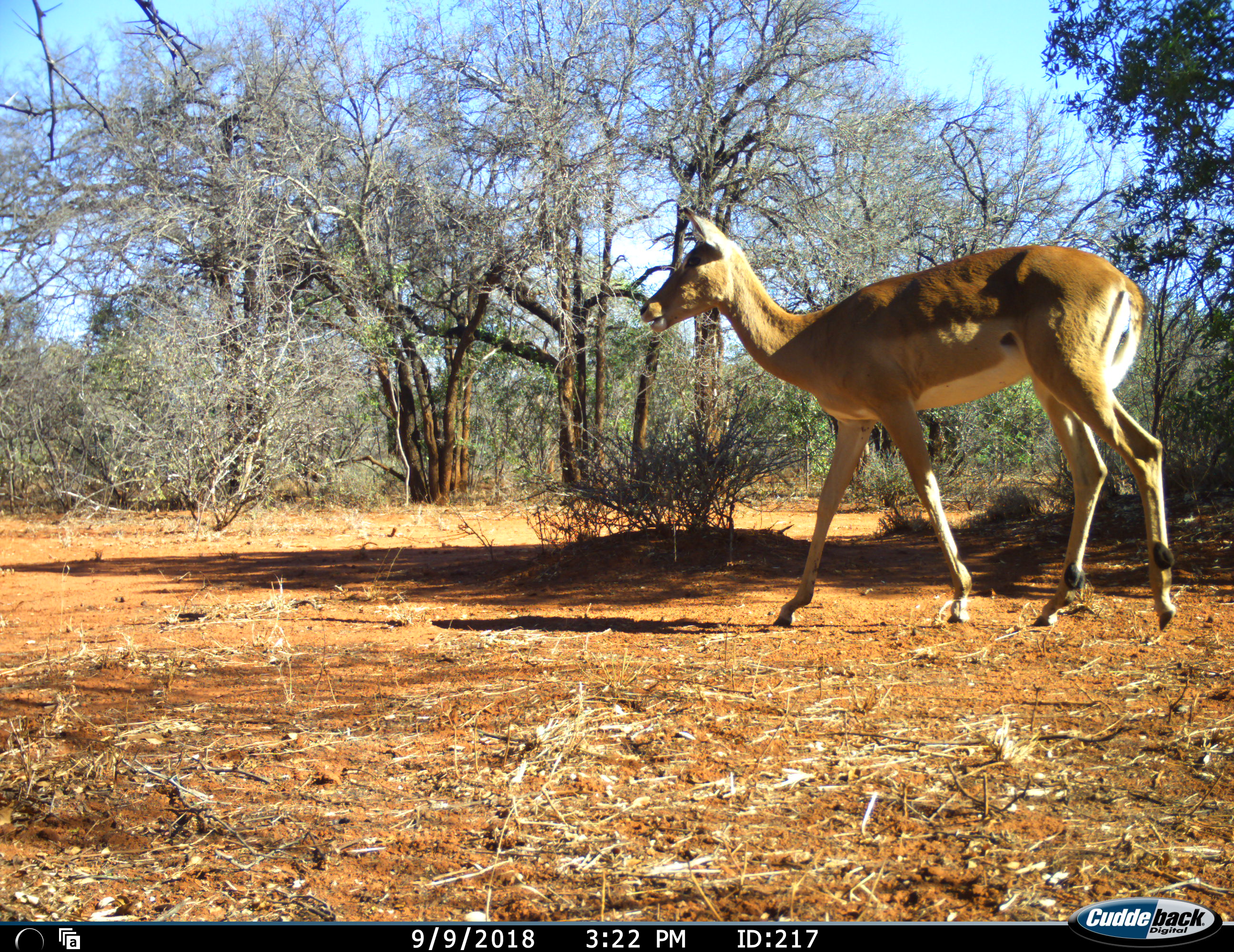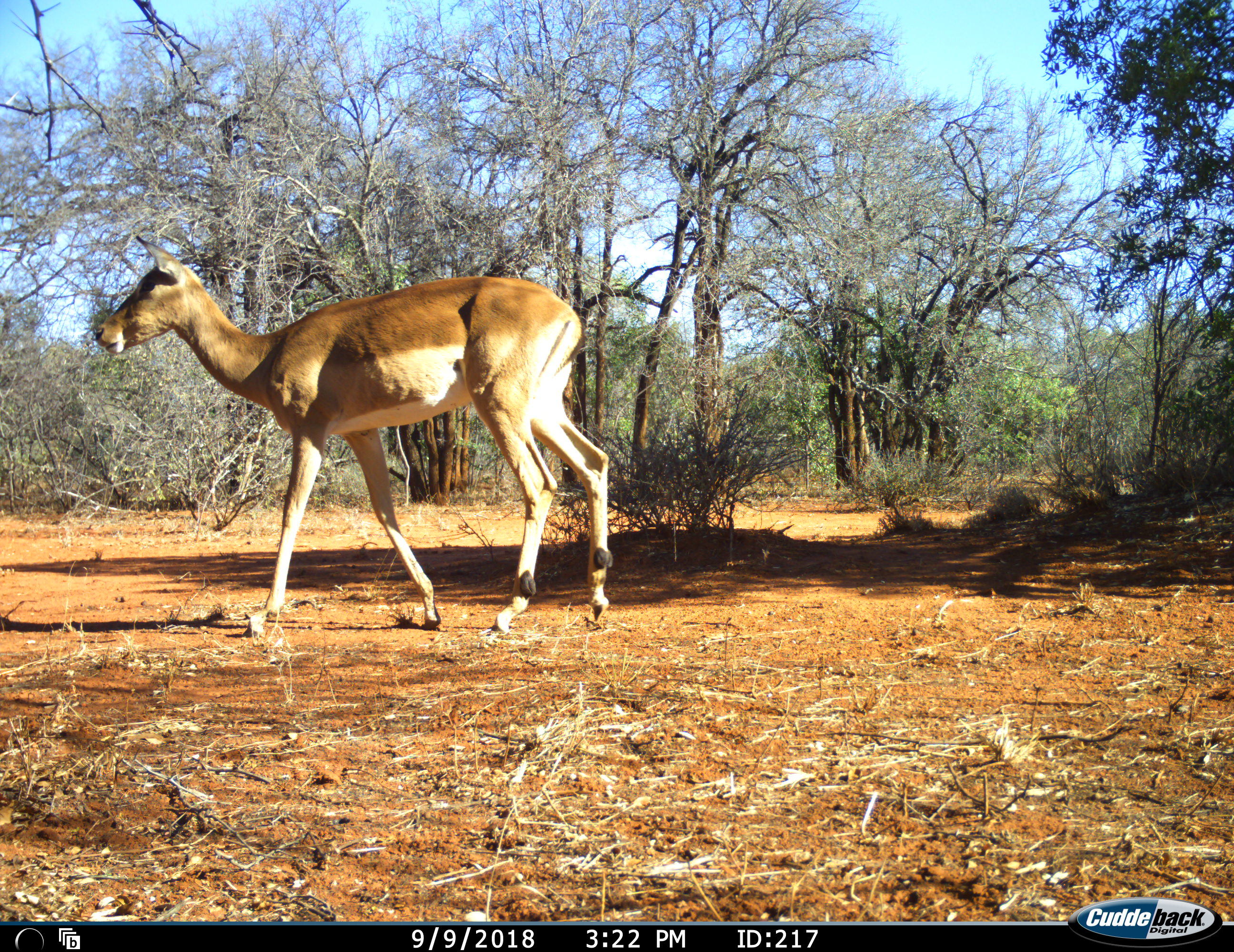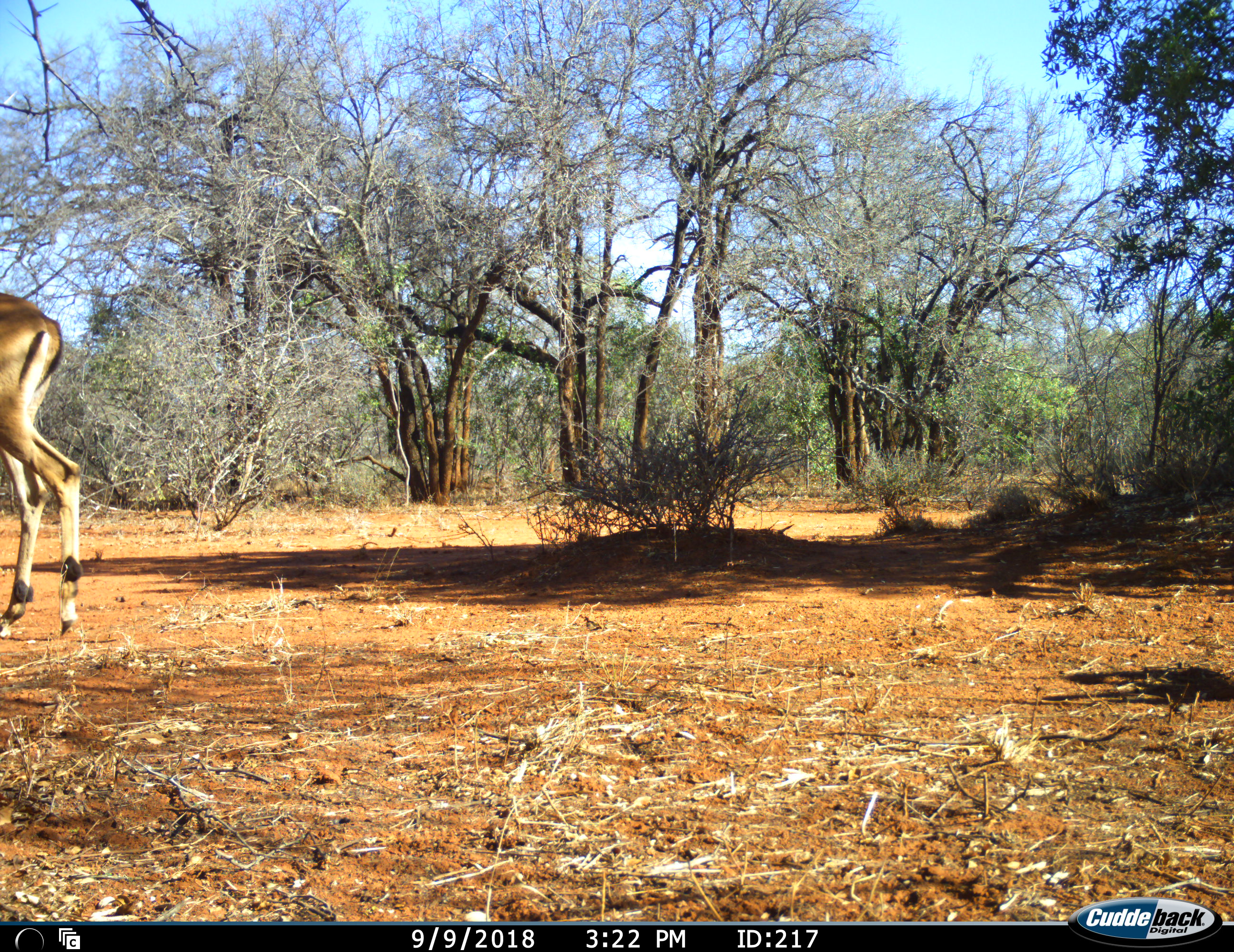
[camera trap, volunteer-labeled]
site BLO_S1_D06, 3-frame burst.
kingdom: Animalia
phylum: Chordata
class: Mammalia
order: Artiodactyla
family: Bovidae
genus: Aepyceros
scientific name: Aepyceros melampus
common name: impala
Impala (Aepyceros melampus), count 1. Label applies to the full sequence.